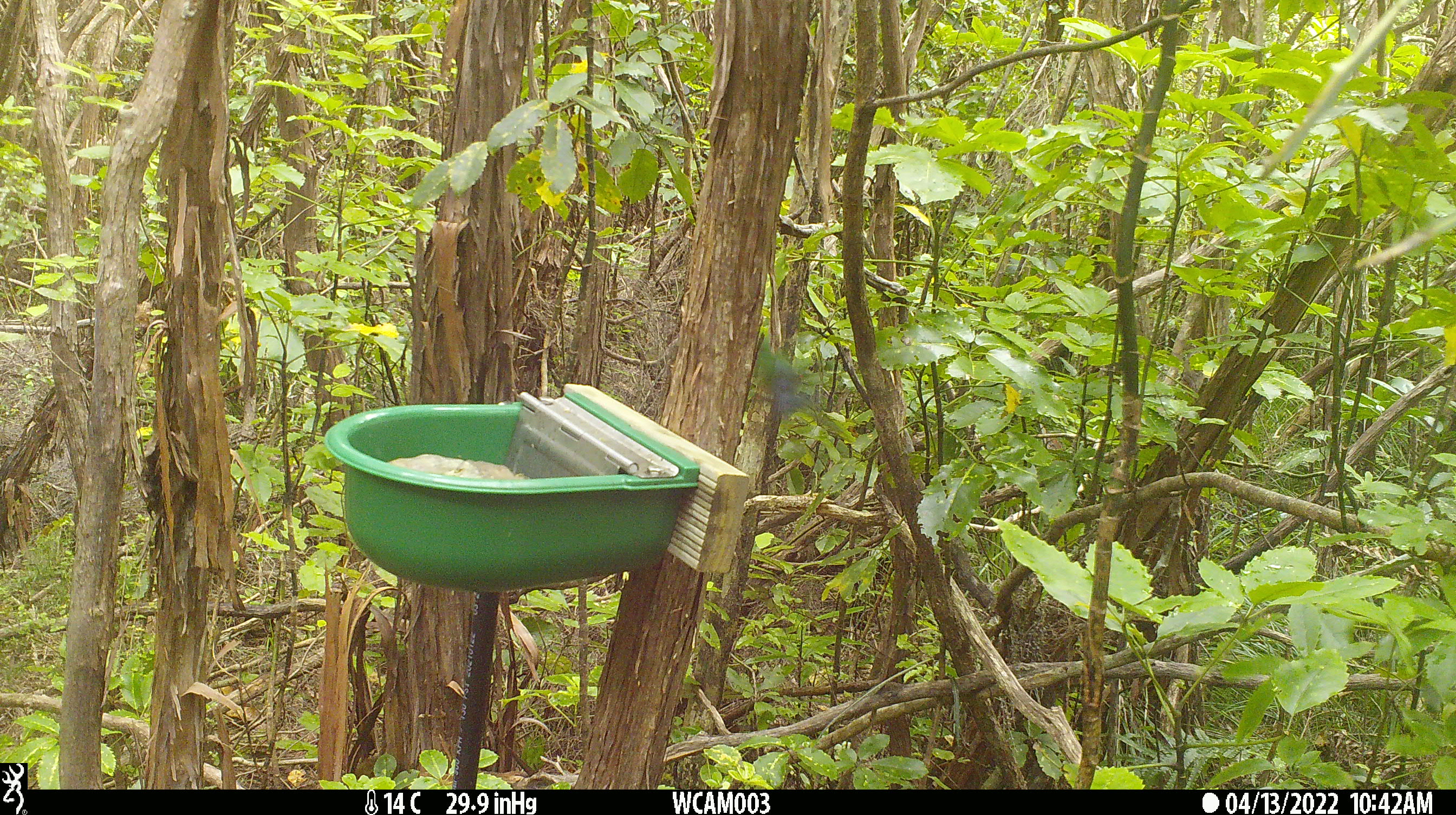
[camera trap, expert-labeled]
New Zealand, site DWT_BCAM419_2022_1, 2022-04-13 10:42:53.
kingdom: Animalia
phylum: Chordata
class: Aves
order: Psittaciformes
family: Psittaculidae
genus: Cyanoramphus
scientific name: Cyanoramphus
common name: parakeet